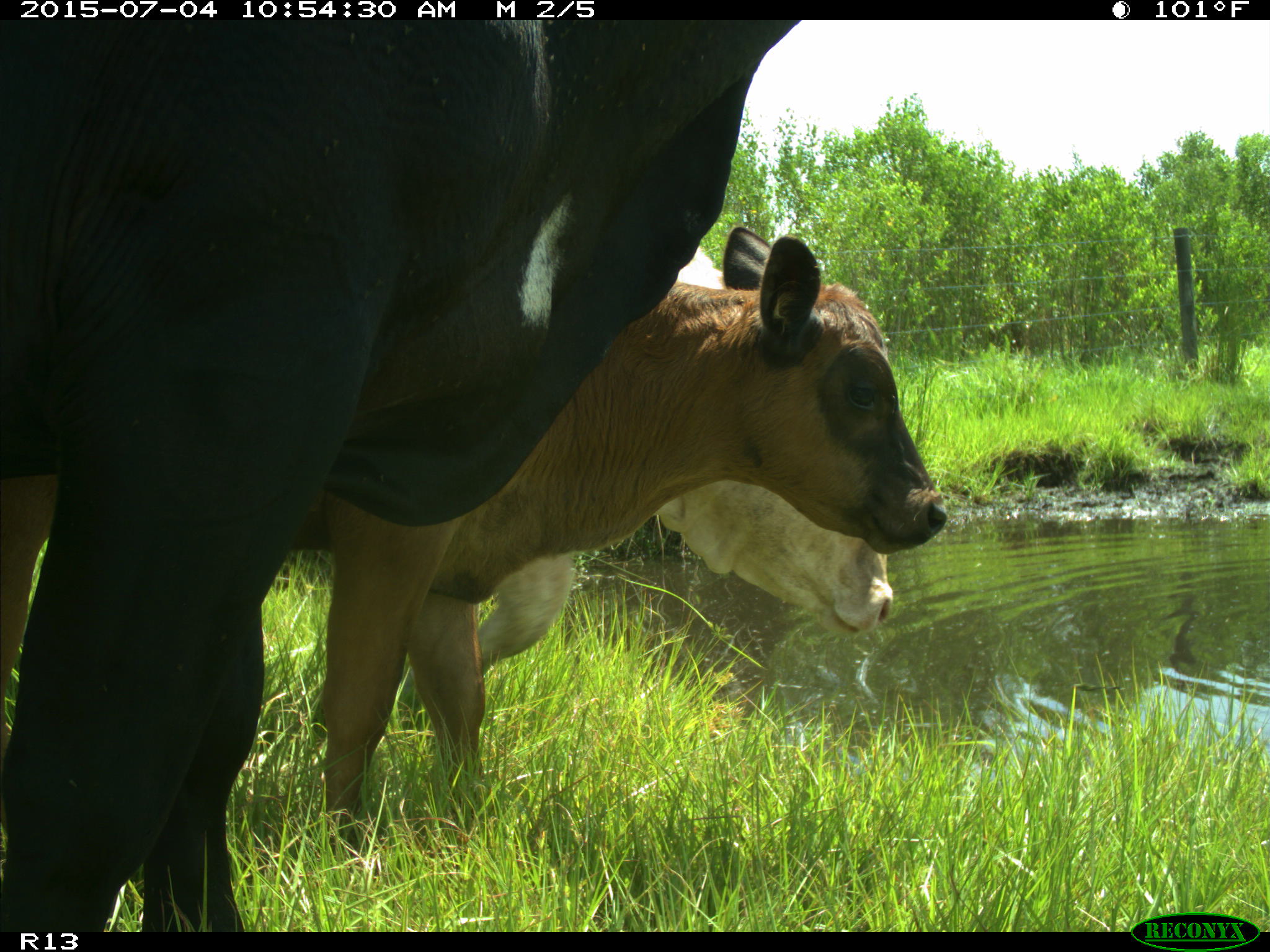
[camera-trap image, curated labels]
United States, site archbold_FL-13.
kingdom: Animalia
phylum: Chordata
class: Mammalia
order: Artiodactyla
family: Bovidae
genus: Bos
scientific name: Bos taurus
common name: domestic cow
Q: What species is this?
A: Bos taurus (domestic cow).